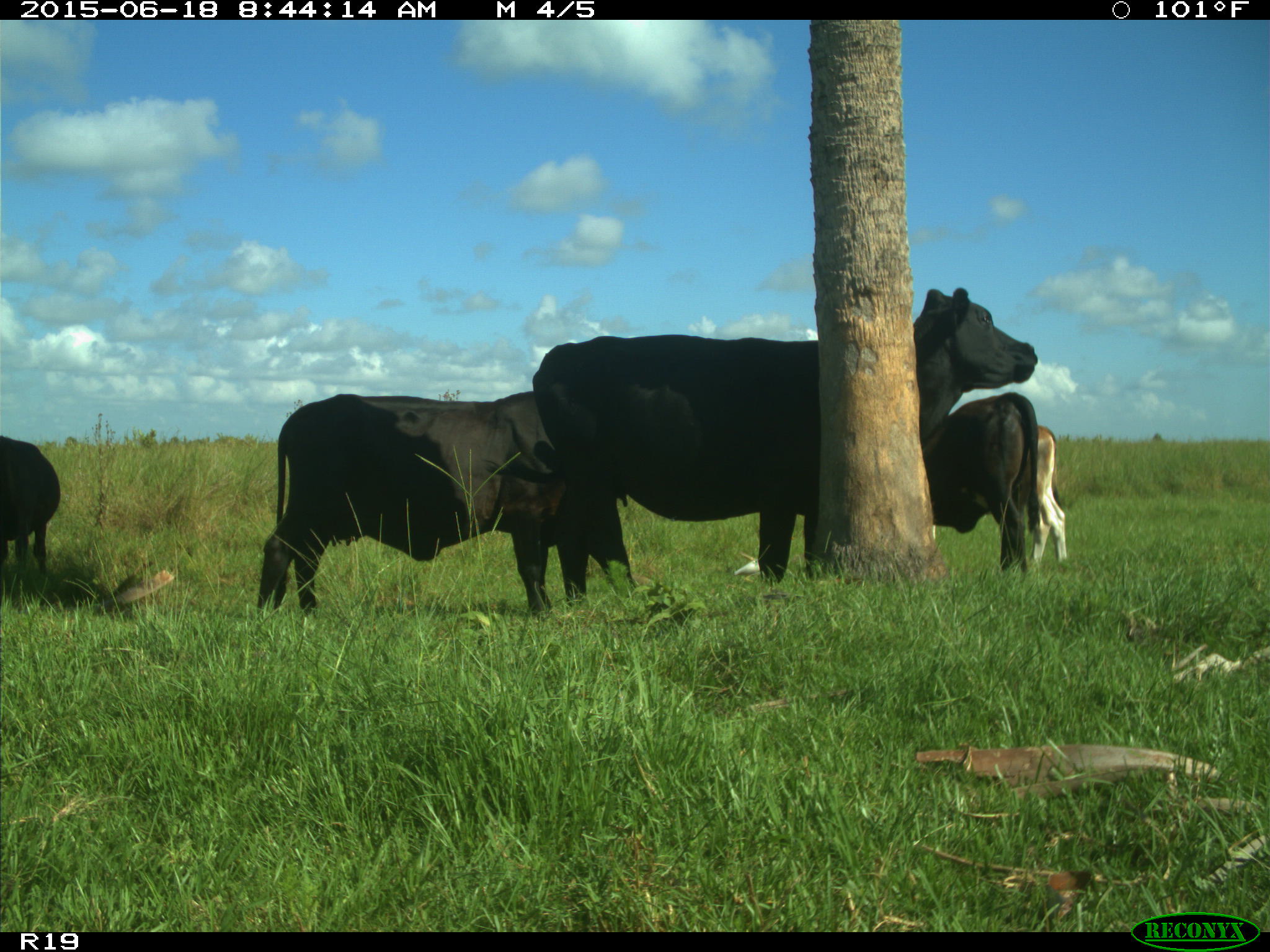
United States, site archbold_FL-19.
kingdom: Animalia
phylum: Chordata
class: Mammalia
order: Artiodactyla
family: Bovidae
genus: Bos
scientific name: Bos taurus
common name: domestic cow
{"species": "Bos taurus (domestic cow)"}